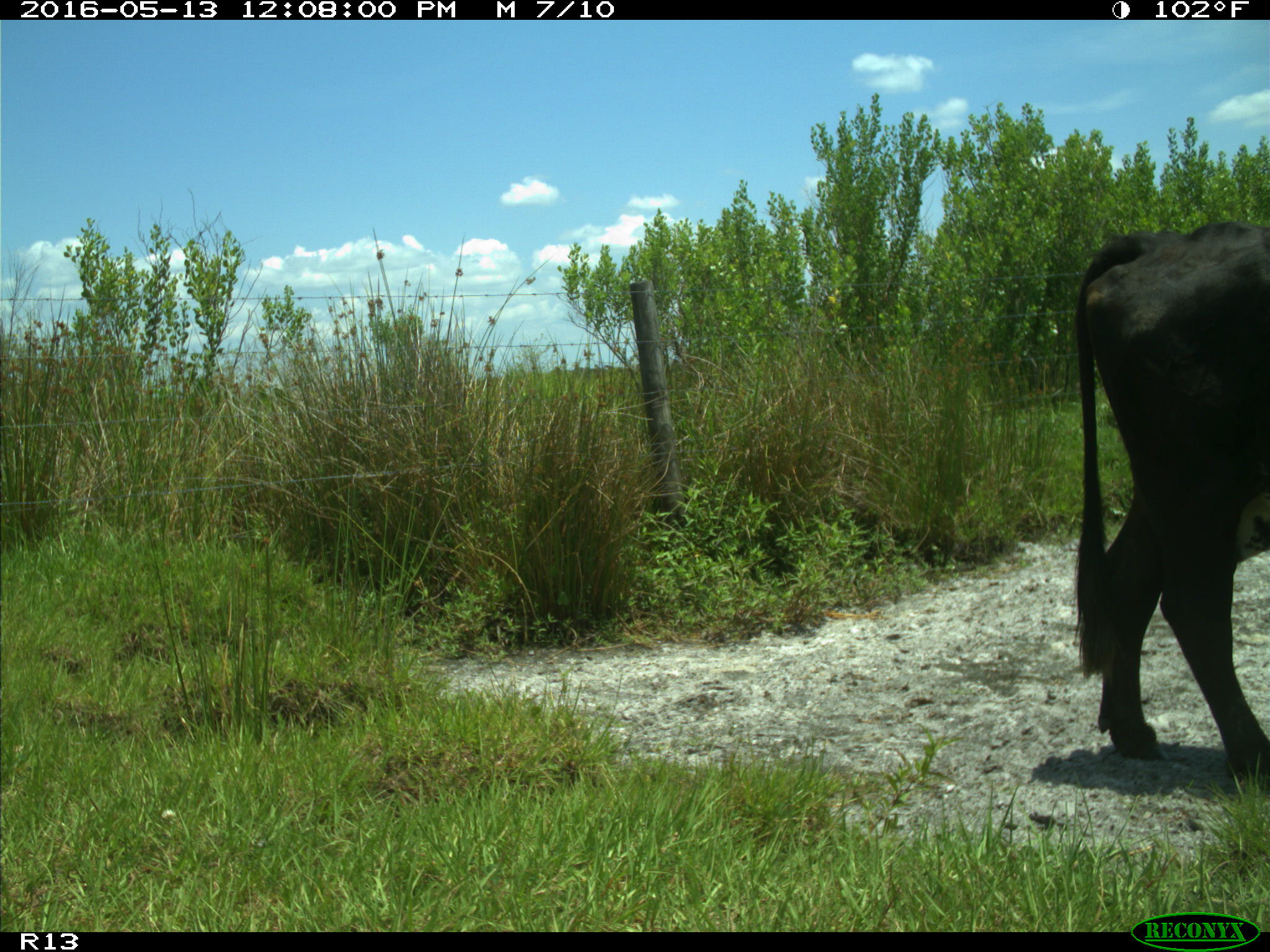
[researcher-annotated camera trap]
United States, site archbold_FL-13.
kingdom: Animalia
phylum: Chordata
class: Mammalia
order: Artiodactyla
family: Bovidae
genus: Bos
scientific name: Bos taurus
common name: domestic cow